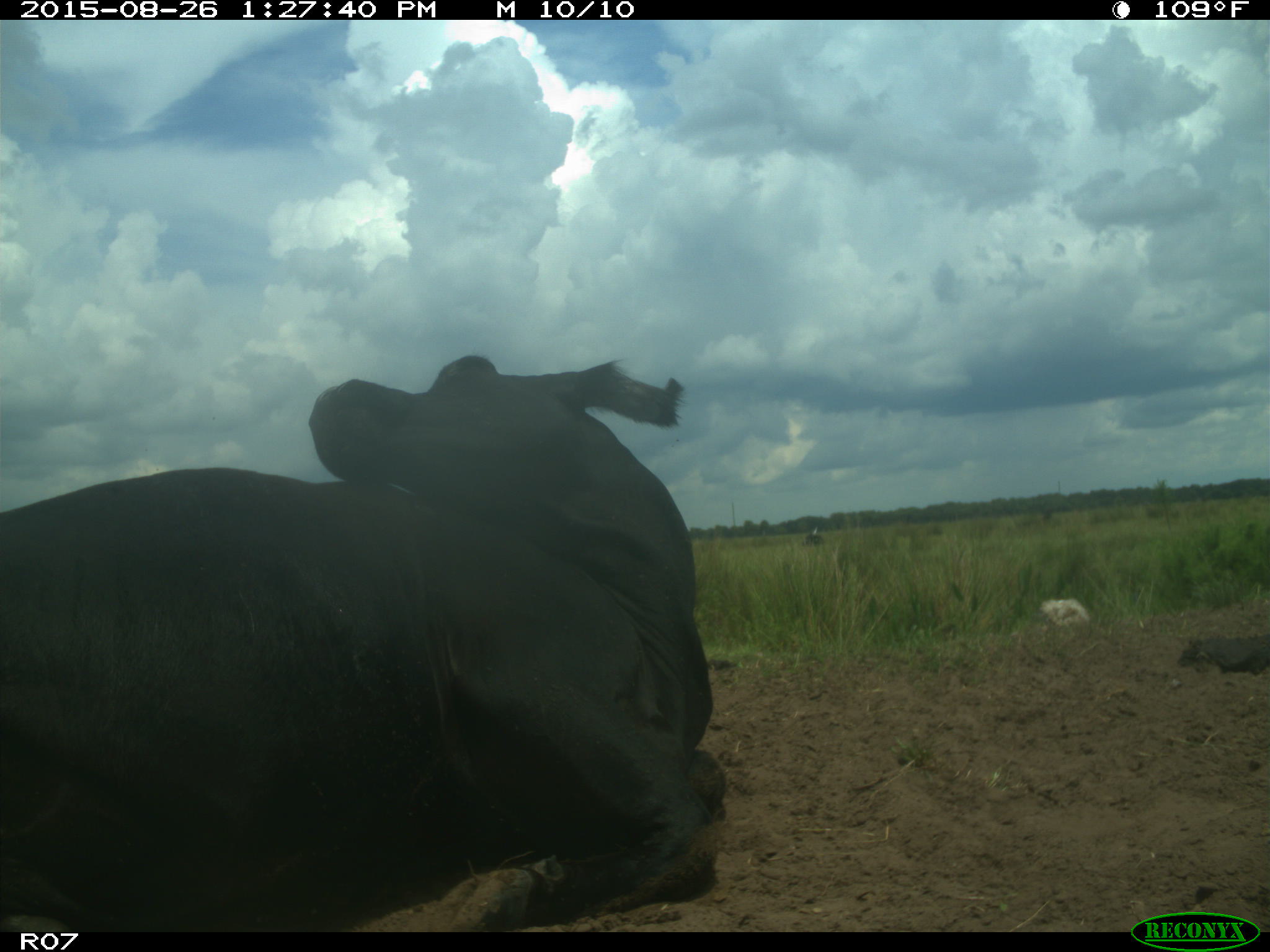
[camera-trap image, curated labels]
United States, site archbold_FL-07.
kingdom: Animalia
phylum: Chordata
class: Mammalia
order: Artiodactyla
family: Bovidae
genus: Bos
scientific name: Bos taurus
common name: domestic cow